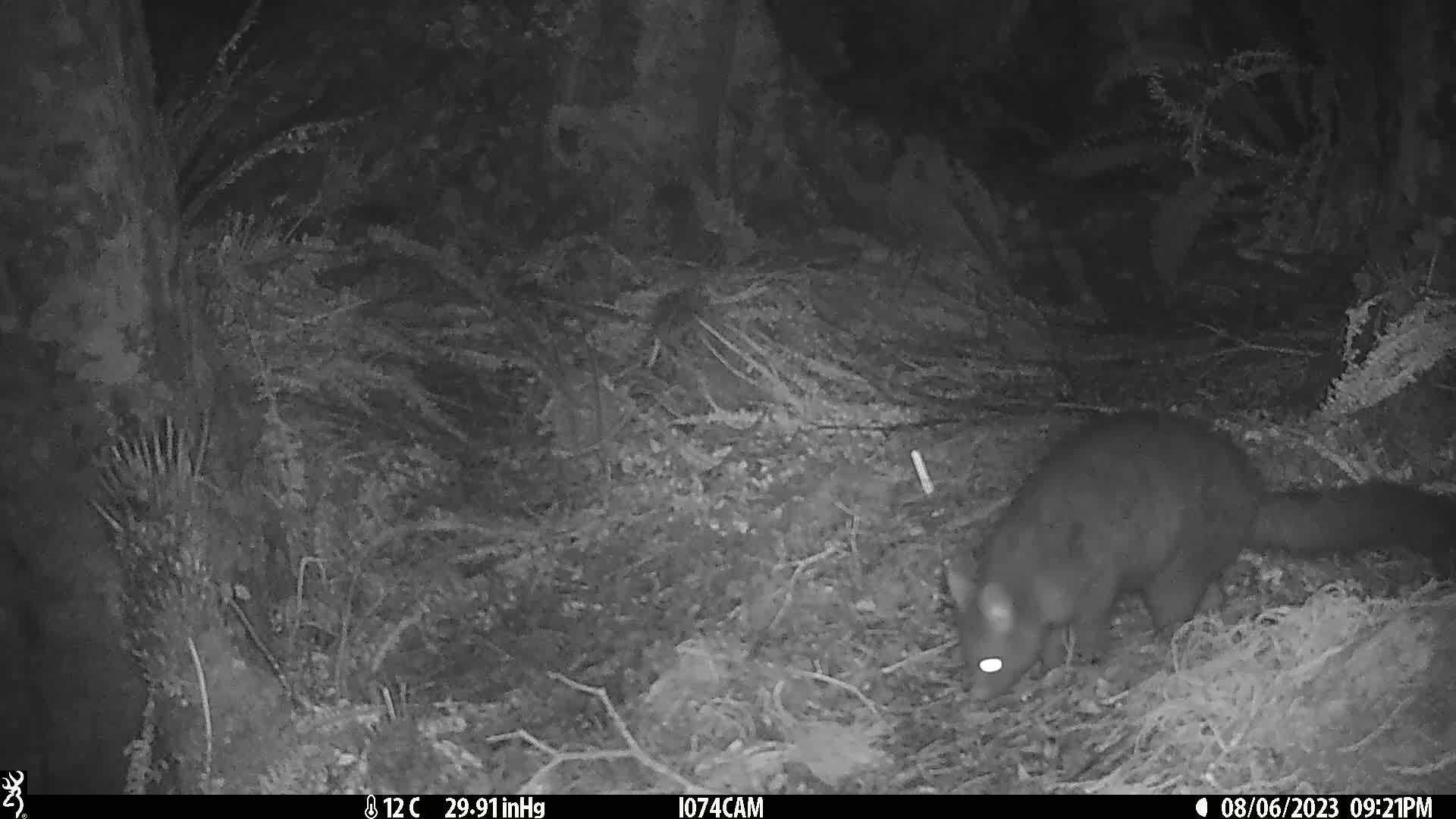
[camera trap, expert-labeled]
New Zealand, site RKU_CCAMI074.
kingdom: Animalia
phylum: Chordata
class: Mammalia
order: Diprotodontia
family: Phalangeridae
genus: Trichosurus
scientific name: Trichosurus vulpecula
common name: common brushtail possum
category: possum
Possum (common brushtail possum) (Trichosurus vulpecula).